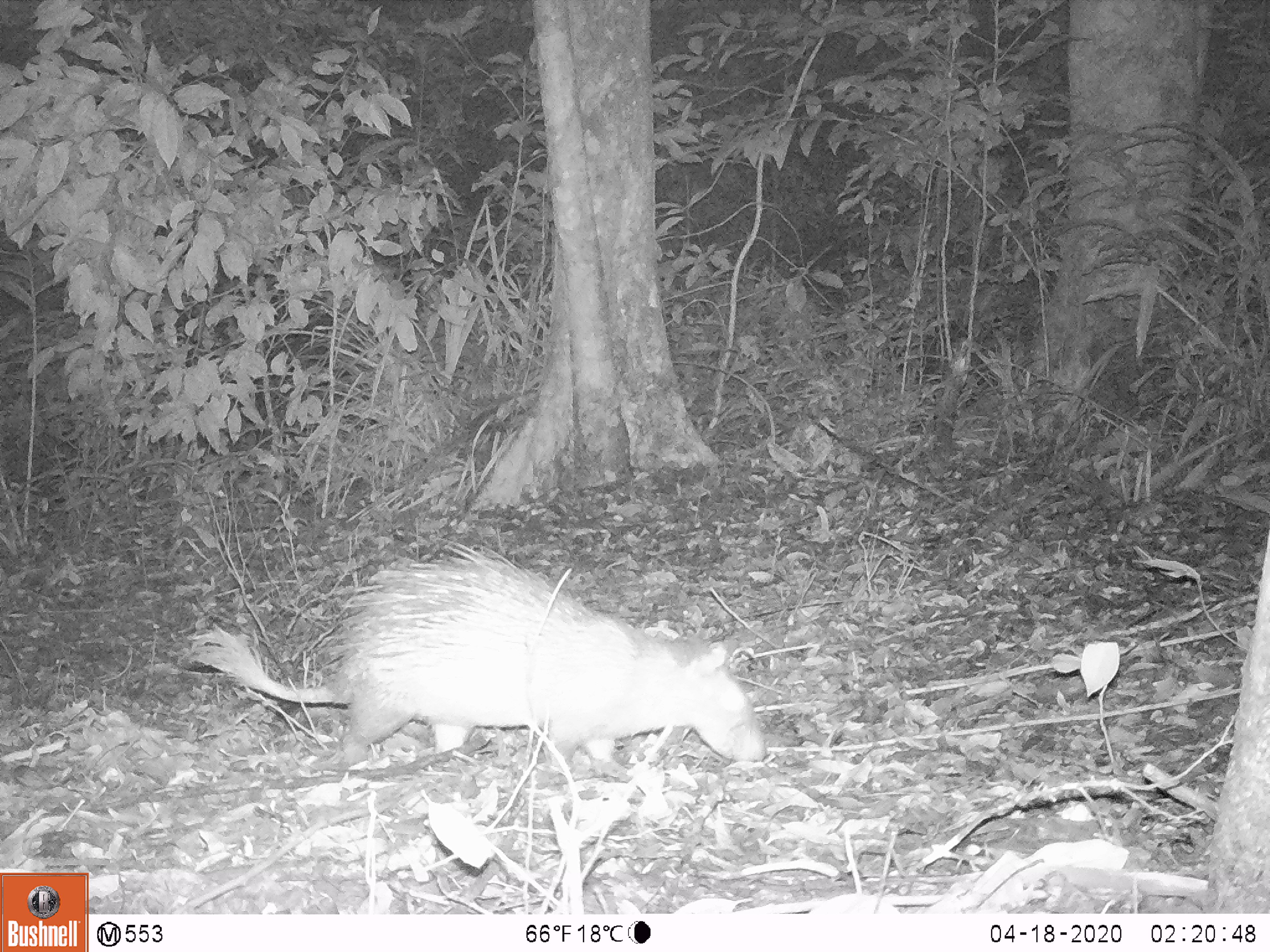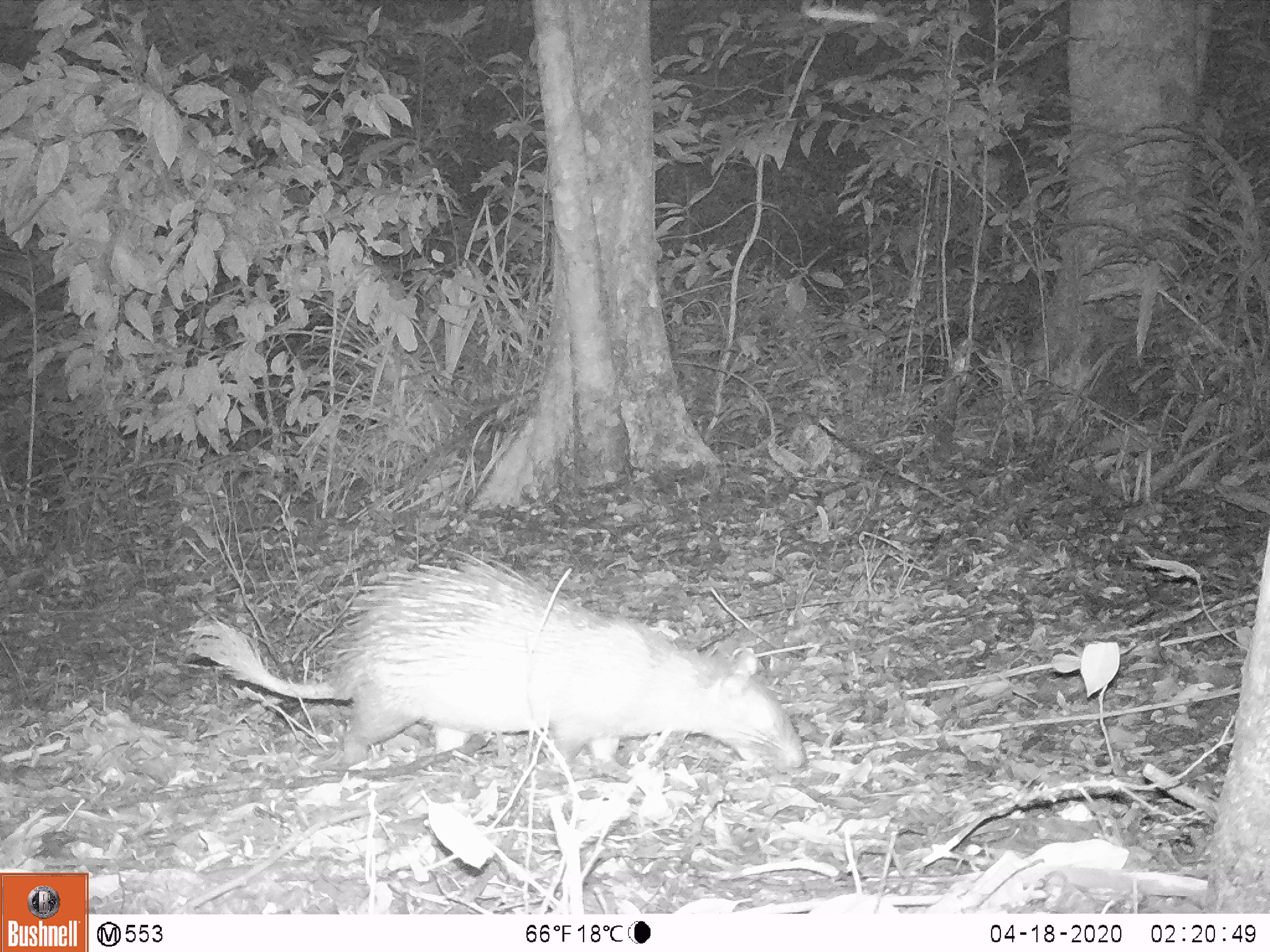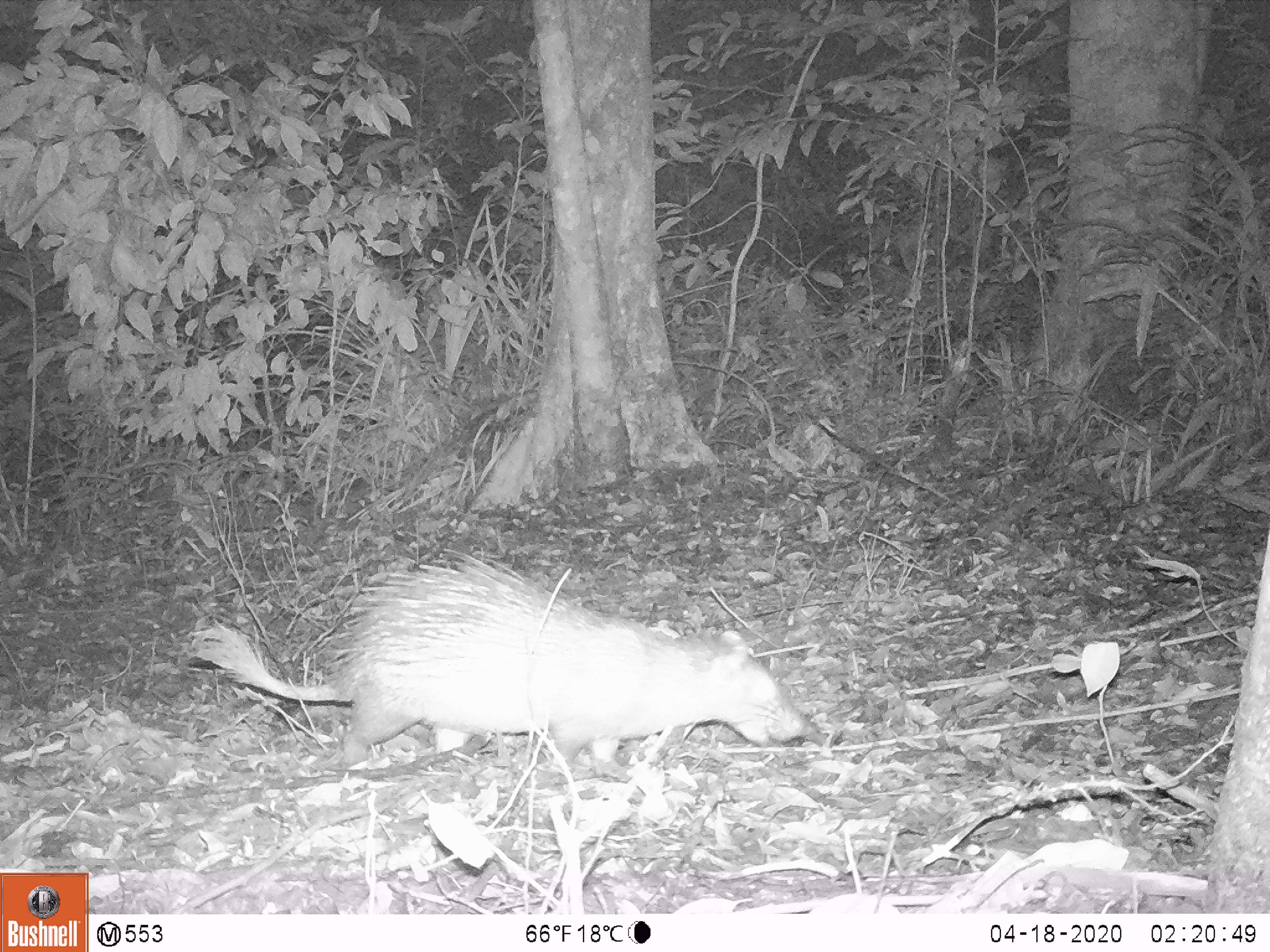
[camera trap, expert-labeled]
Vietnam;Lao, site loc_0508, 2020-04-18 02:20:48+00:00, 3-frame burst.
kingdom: Animalia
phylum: Chordata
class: Mammalia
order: Rodentia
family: Hystricidae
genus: Atherurus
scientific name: Atherurus macrourus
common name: asiatic brush-tailed porcupine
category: asiatic brush tailed porcupine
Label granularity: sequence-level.